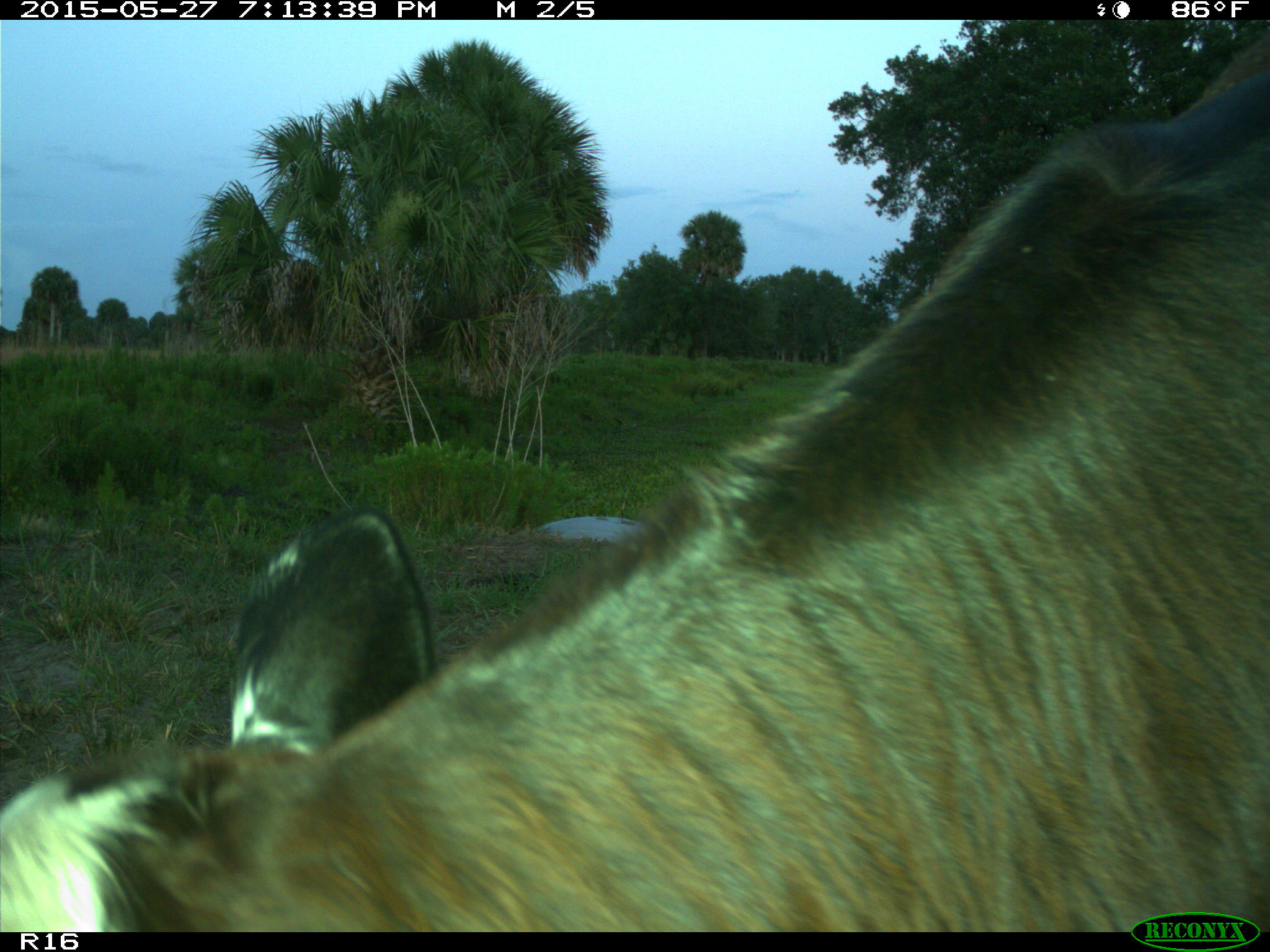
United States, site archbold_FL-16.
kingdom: Animalia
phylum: Chordata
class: Mammalia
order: Artiodactyla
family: Bovidae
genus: Bos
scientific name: Bos taurus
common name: domestic cow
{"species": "Bos taurus (domestic cow)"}